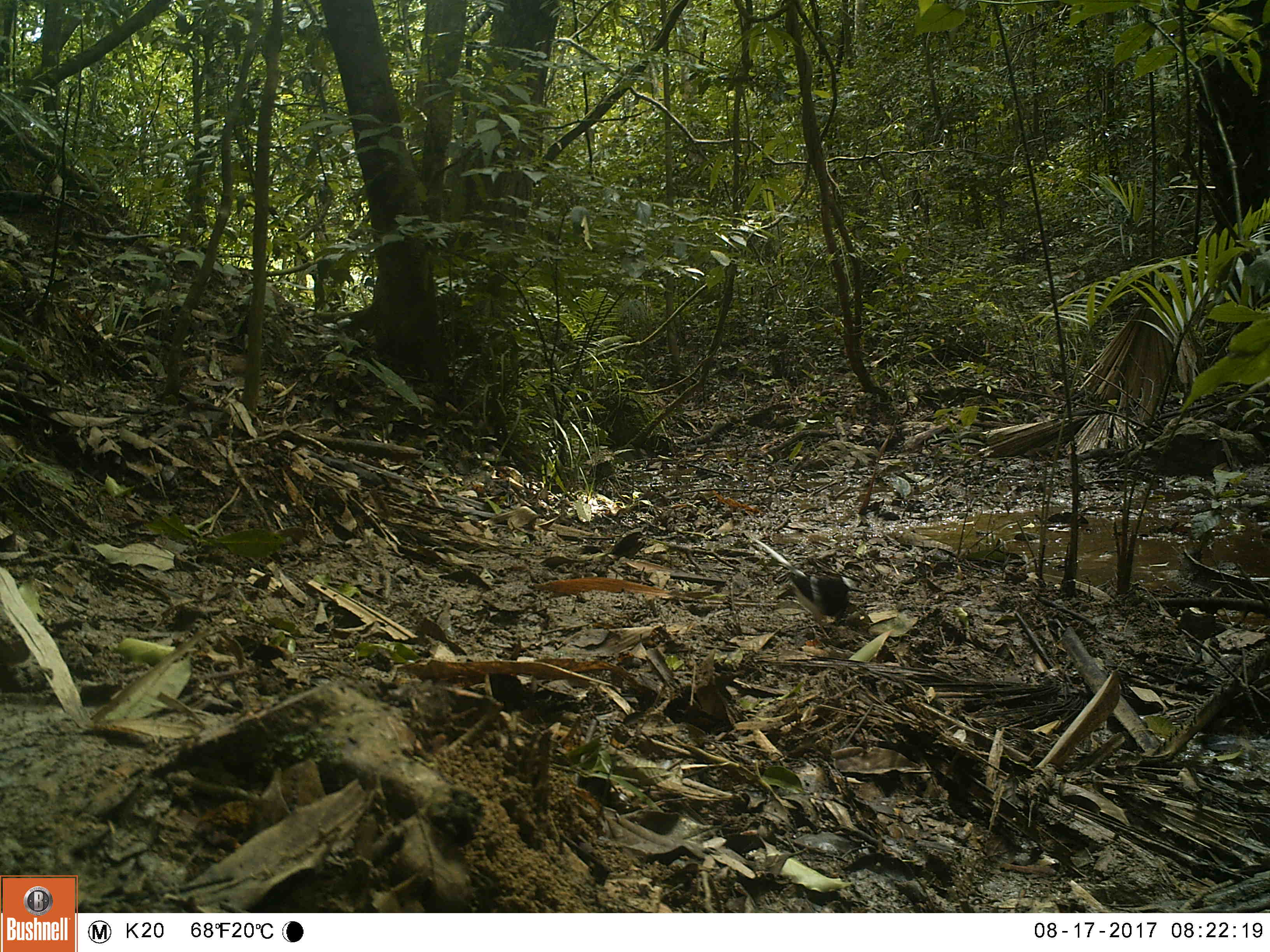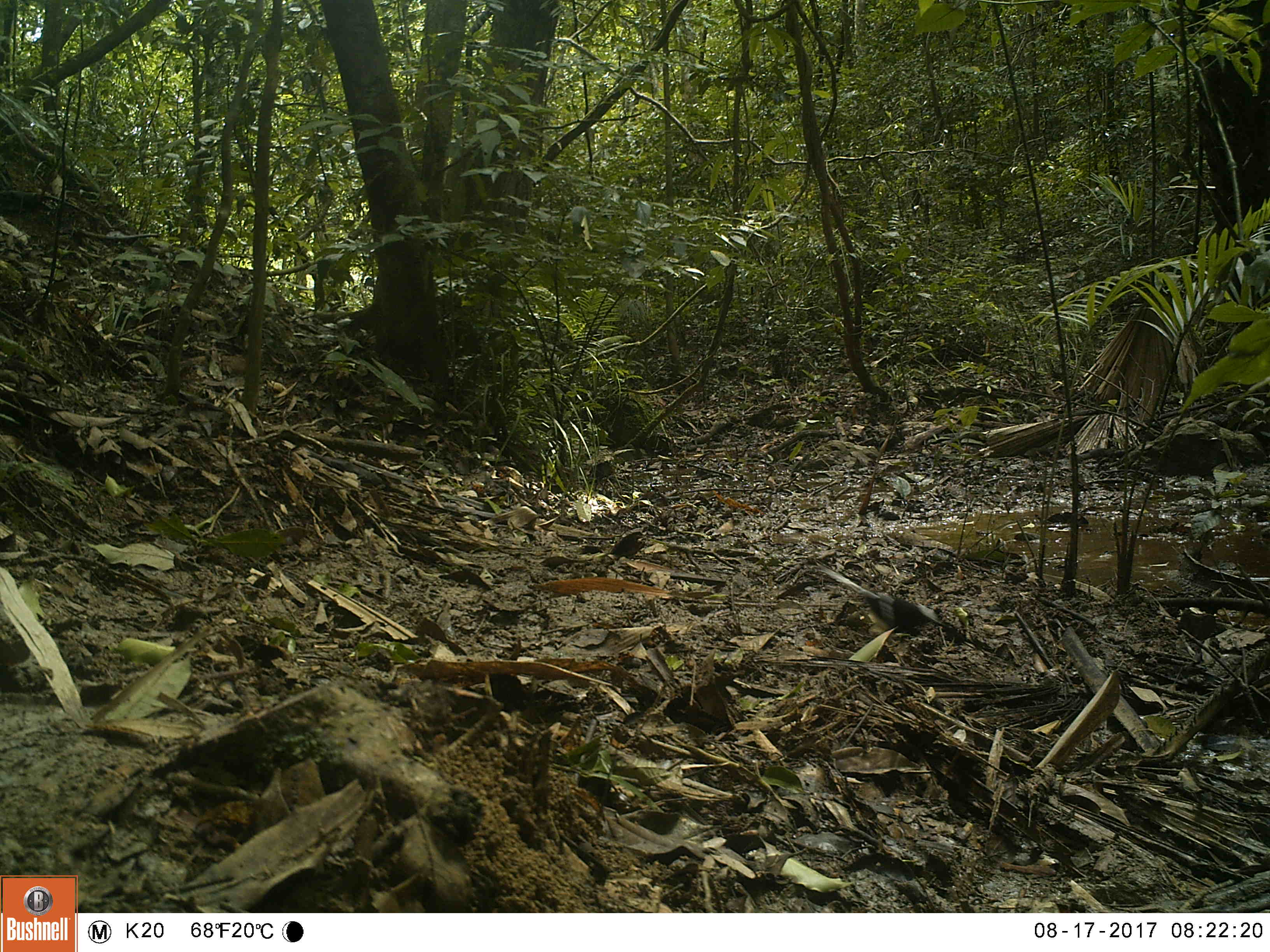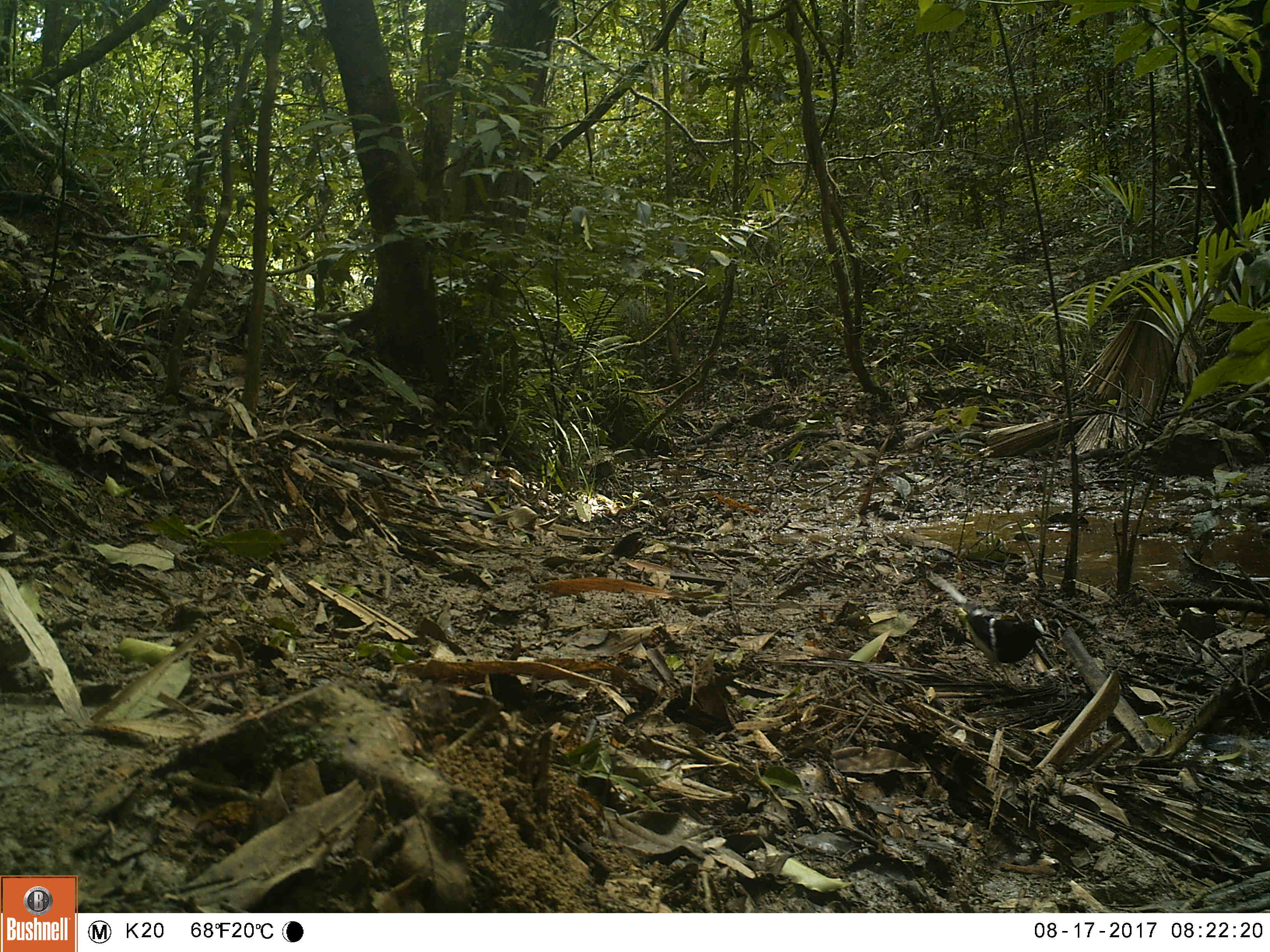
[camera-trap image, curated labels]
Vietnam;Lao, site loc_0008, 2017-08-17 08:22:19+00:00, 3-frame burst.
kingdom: Animalia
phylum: Chordata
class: Aves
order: Passeriformes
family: Muscicapidae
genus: Enicurus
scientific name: Enicurus leschenaulti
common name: white-crowned forktail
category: white crowned forktail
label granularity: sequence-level